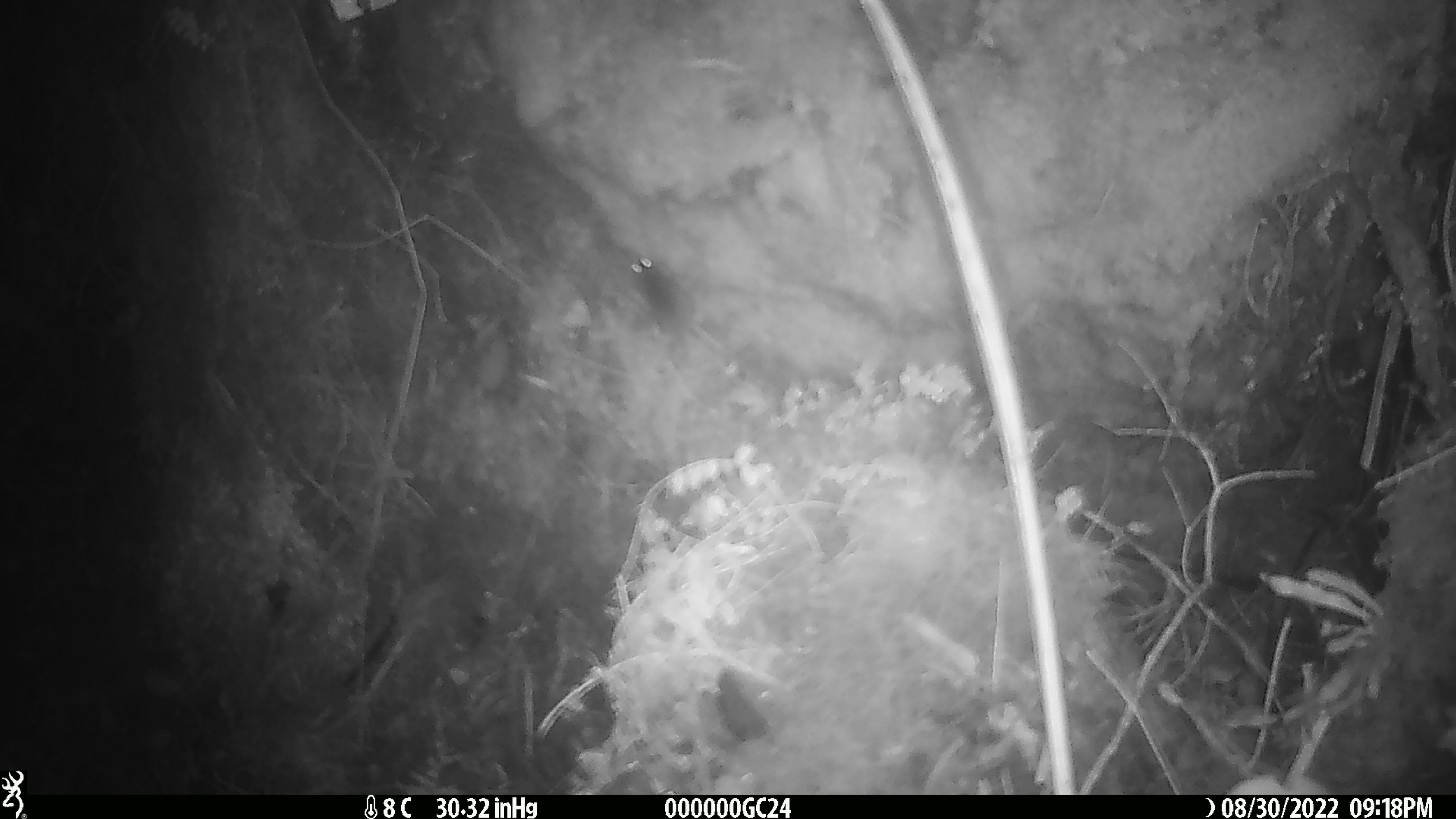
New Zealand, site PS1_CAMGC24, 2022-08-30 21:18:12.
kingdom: Animalia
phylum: Chordata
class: Mammalia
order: Rodentia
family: Muridae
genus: Mus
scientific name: Mus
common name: mouse